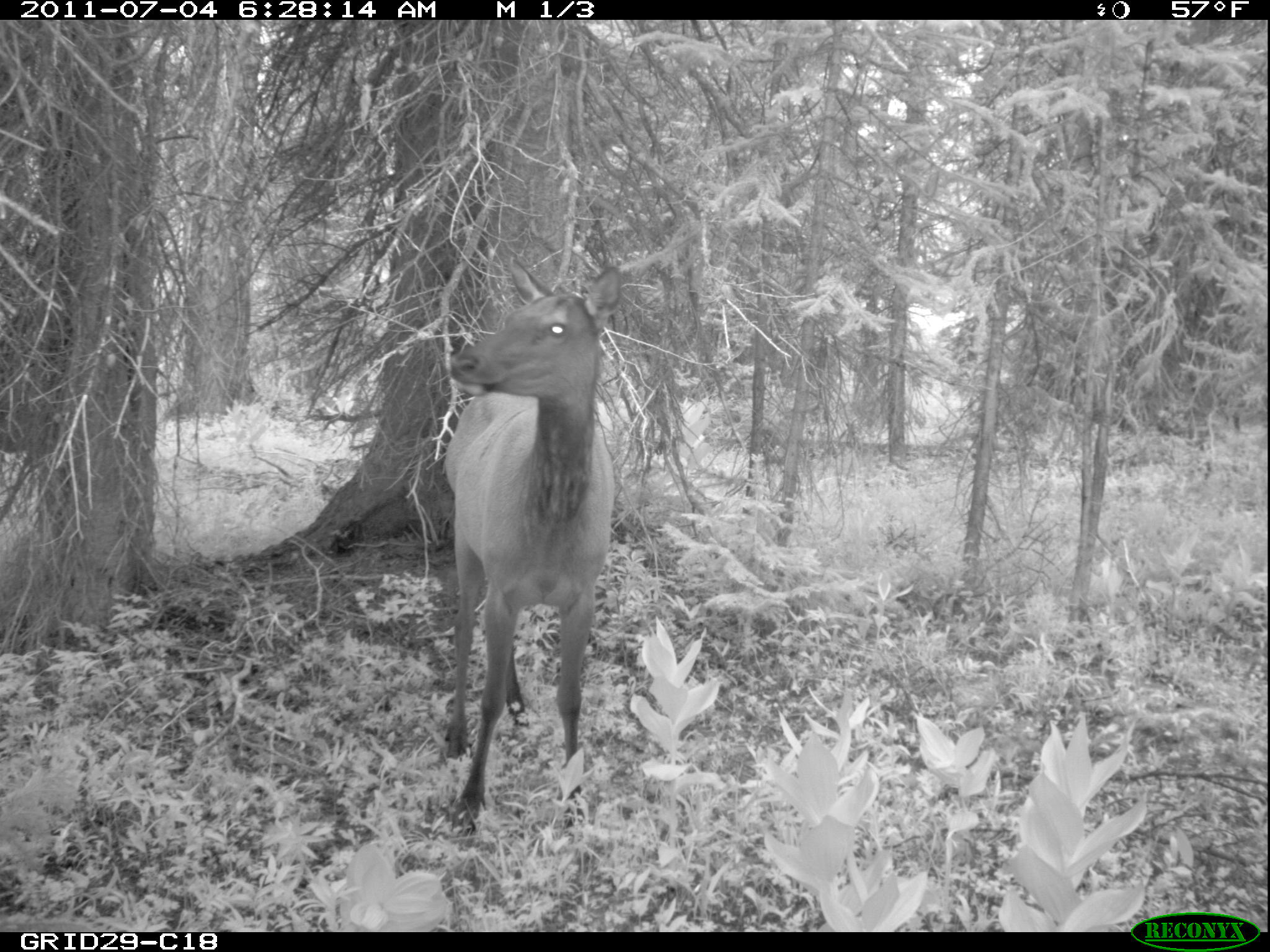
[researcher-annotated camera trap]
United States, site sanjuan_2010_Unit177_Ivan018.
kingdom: Animalia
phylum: Chordata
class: Mammalia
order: Artiodactyla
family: Cervidae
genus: Cervus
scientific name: Cervus elaphus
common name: red deer